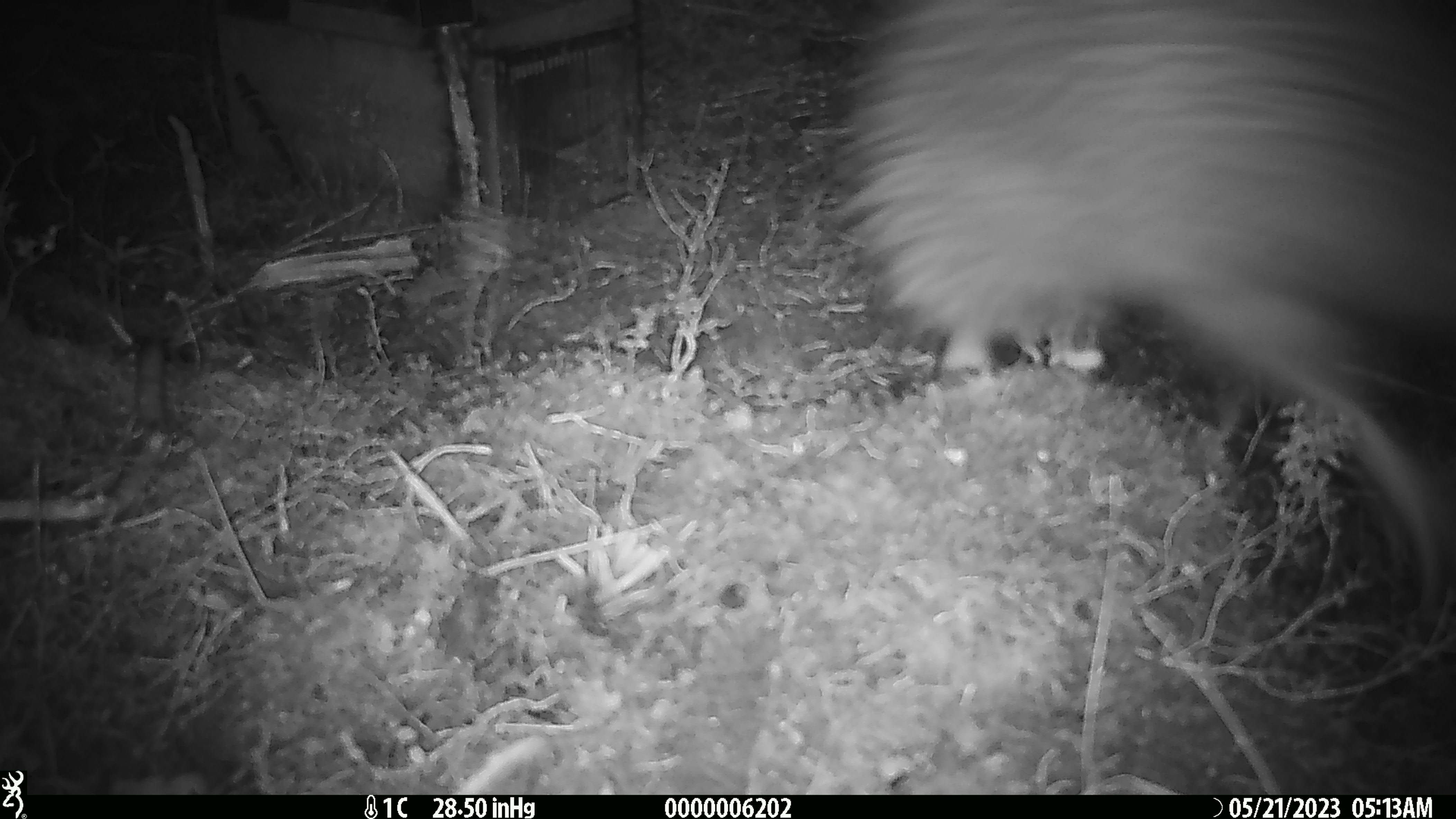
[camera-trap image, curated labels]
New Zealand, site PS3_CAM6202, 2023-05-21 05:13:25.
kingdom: Animalia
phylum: Chordata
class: Aves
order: Apterygiformes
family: Apterygidae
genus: Apteryx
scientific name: Apteryx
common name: kiwi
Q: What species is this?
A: Kiwi (Apteryx).